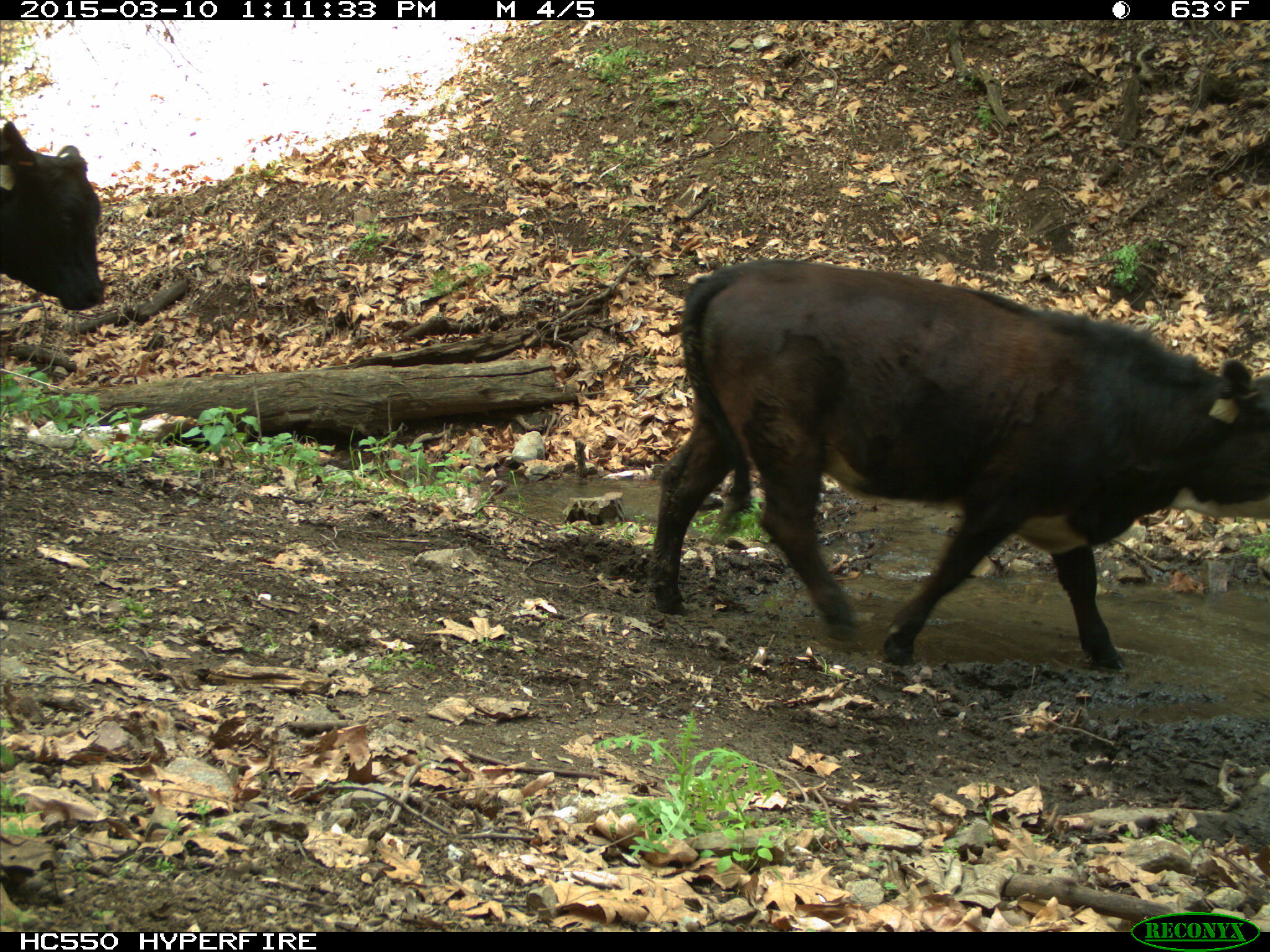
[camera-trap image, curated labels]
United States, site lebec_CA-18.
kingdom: Animalia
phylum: Chordata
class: Mammalia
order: Artiodactyla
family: Bovidae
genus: Bos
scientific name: Bos taurus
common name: domestic cow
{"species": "Bos taurus (domestic cow)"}